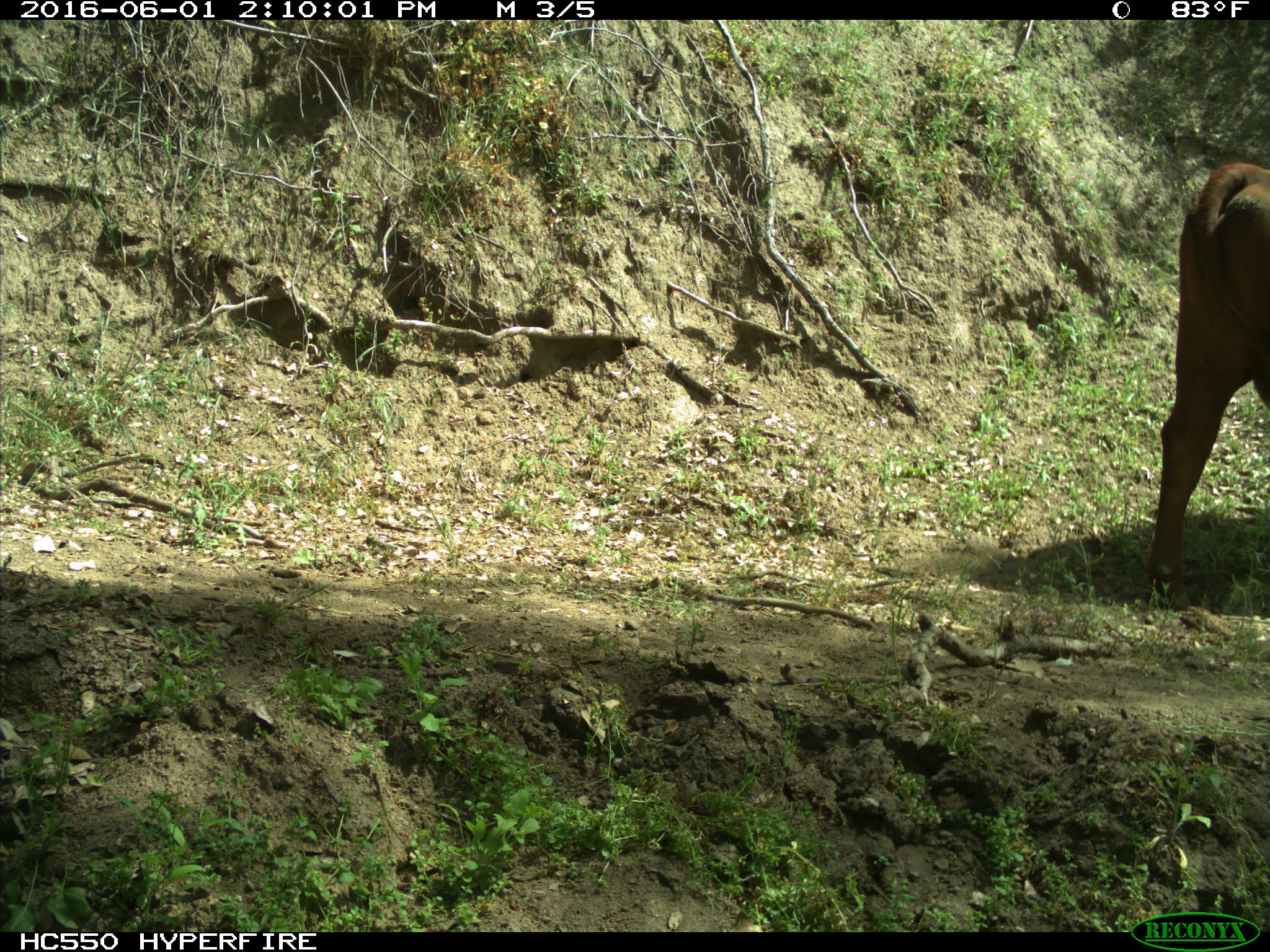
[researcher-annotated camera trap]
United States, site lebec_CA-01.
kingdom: Animalia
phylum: Chordata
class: Mammalia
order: Artiodactyla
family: Bovidae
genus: Bos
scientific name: Bos taurus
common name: domestic cow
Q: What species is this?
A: Bos taurus (domestic cow).